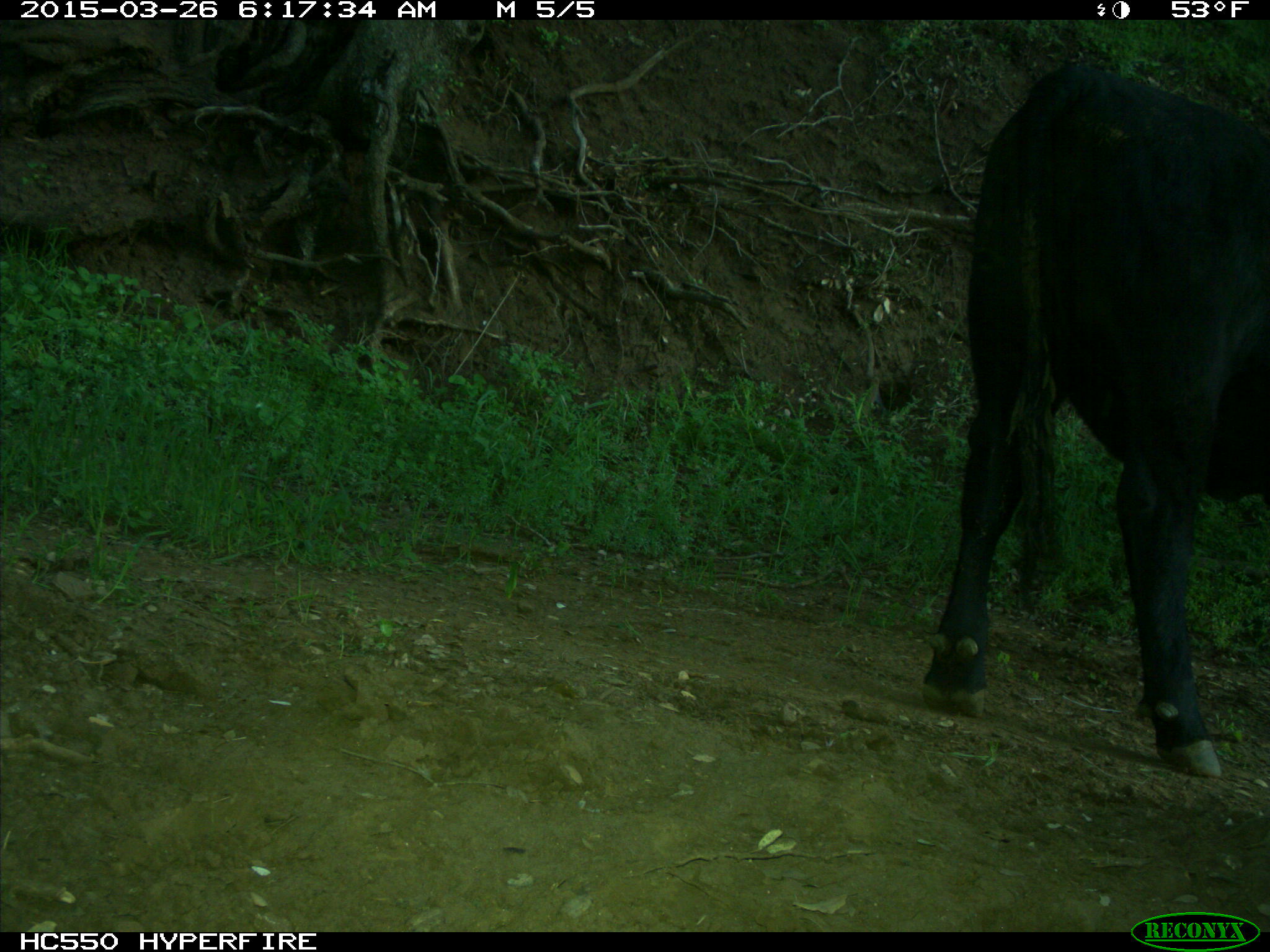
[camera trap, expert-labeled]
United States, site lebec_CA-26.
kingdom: Animalia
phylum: Chordata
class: Mammalia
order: Artiodactyla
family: Bovidae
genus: Bos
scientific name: Bos taurus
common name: domestic cow